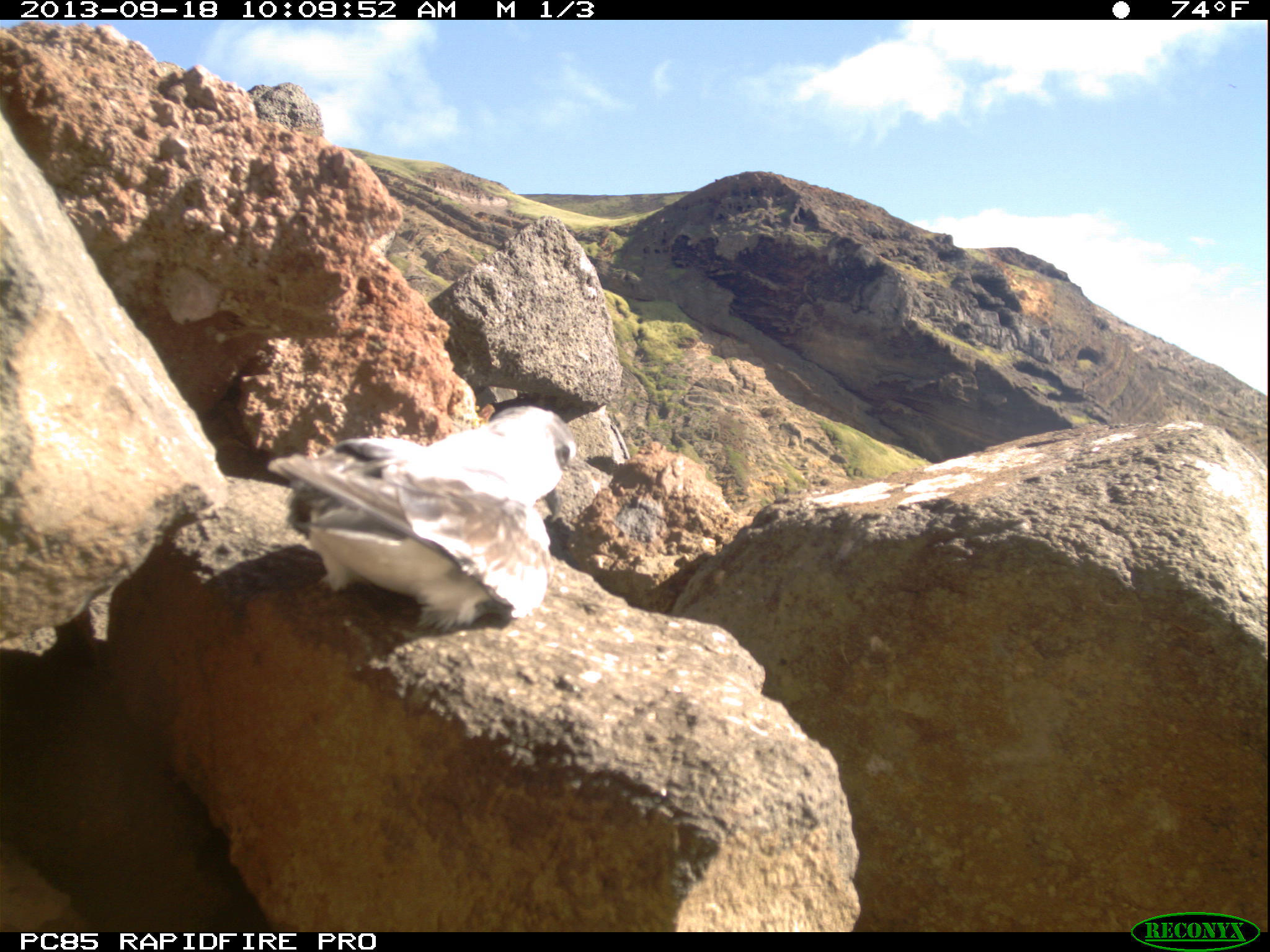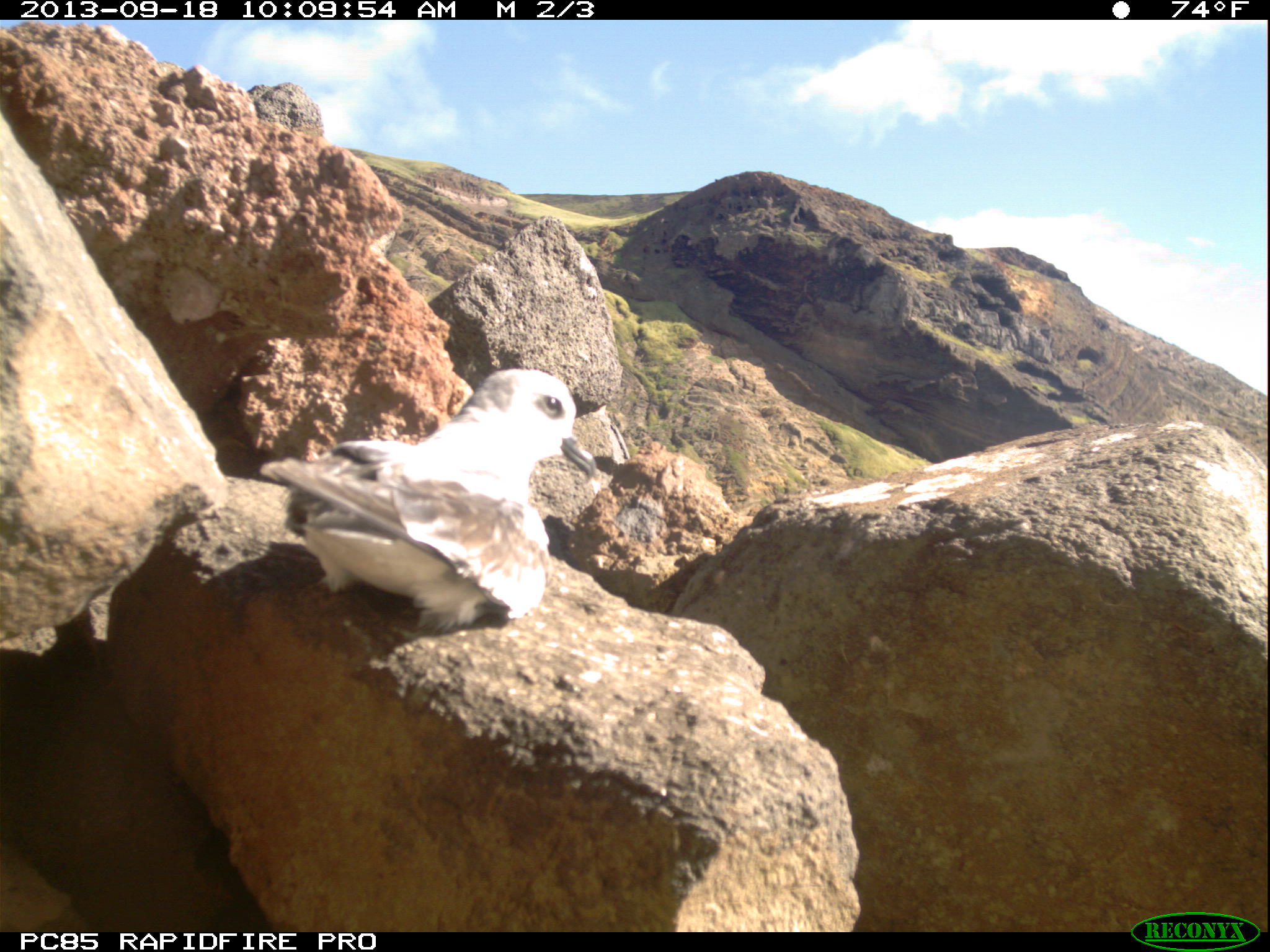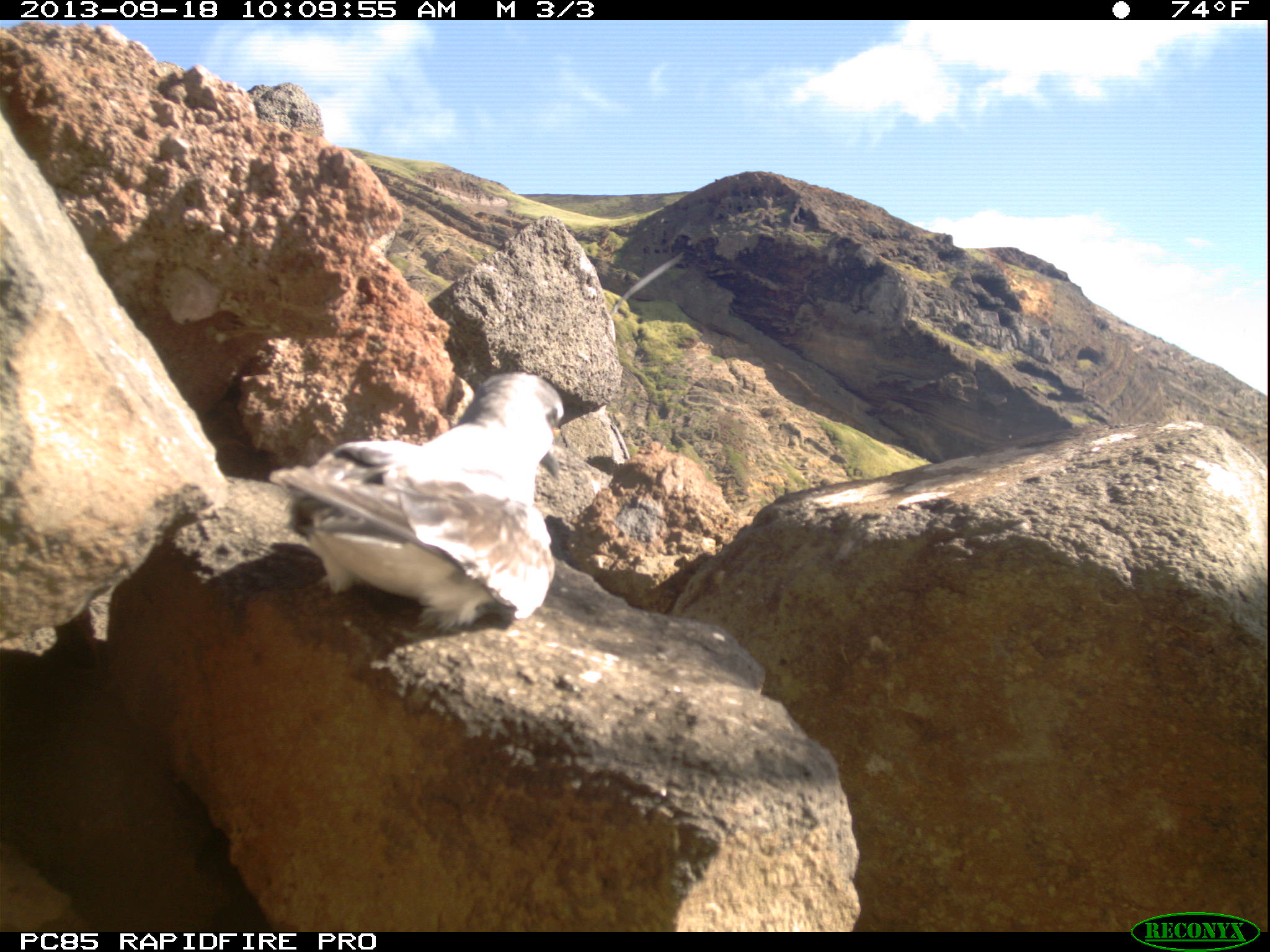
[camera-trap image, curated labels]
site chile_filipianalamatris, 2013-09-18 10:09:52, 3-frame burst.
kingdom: Animalia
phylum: Chordata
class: Aves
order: Procellariiformes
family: Procellariidae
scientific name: Procellariidae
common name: petrel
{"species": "petrel (Procellariidae)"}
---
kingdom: Animalia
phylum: Chordata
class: Aves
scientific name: Aves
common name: bird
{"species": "bird (Aves)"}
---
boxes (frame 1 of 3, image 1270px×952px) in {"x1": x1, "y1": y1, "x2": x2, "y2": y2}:
petrel: {"x1": 272, "y1": 405, "x2": 584, "y2": 637}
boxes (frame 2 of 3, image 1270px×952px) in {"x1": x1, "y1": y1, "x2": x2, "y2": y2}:
petrel: {"x1": 262, "y1": 367, "x2": 609, "y2": 636}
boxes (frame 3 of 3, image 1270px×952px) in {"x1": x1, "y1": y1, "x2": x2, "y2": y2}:
bird: {"x1": 606, "y1": 243, "x2": 696, "y2": 335}
petrel: {"x1": 268, "y1": 369, "x2": 574, "y2": 638}